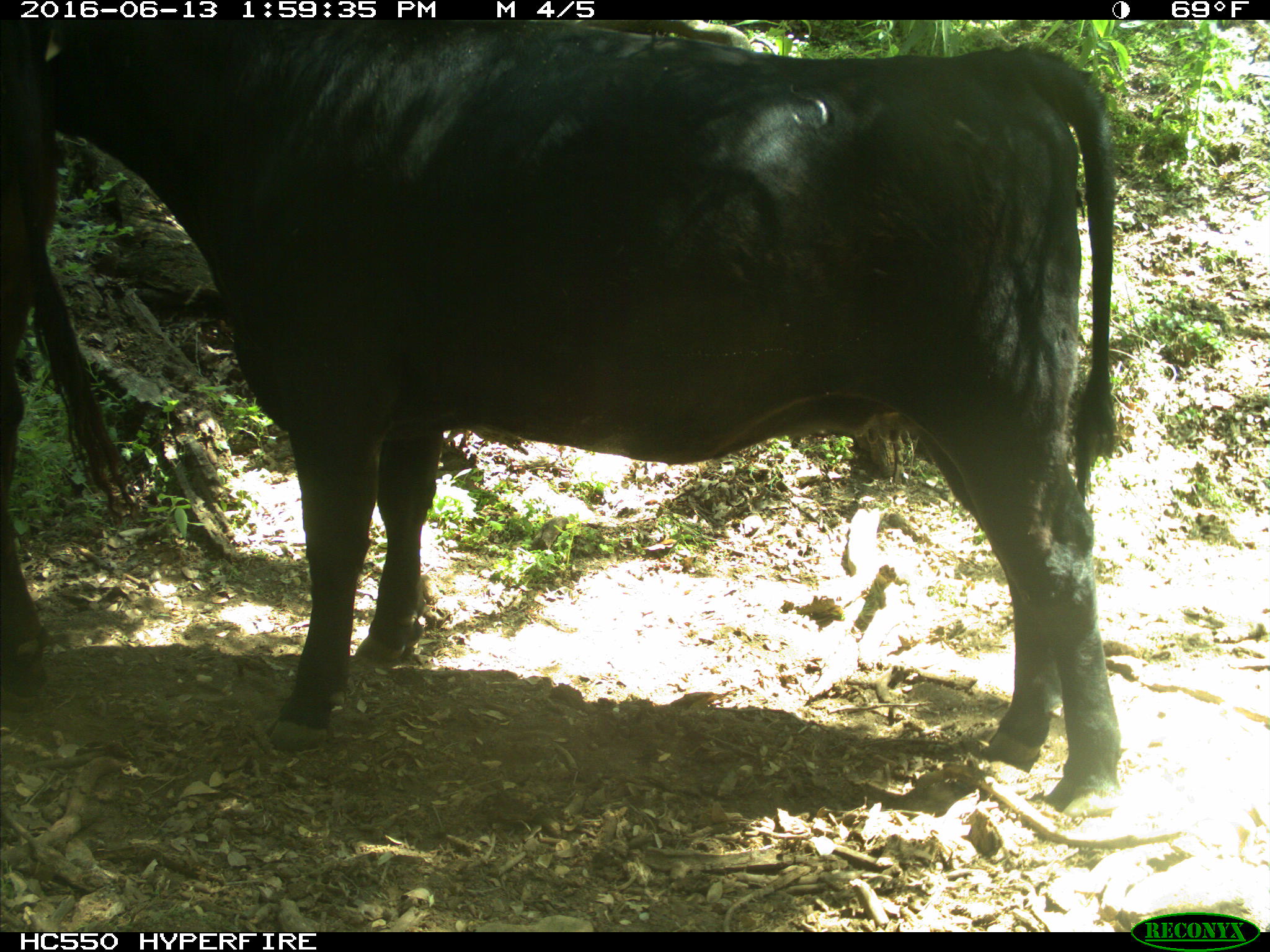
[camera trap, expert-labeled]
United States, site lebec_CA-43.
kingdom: Animalia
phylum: Chordata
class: Mammalia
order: Artiodactyla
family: Bovidae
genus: Bos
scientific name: Bos taurus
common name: domestic cow